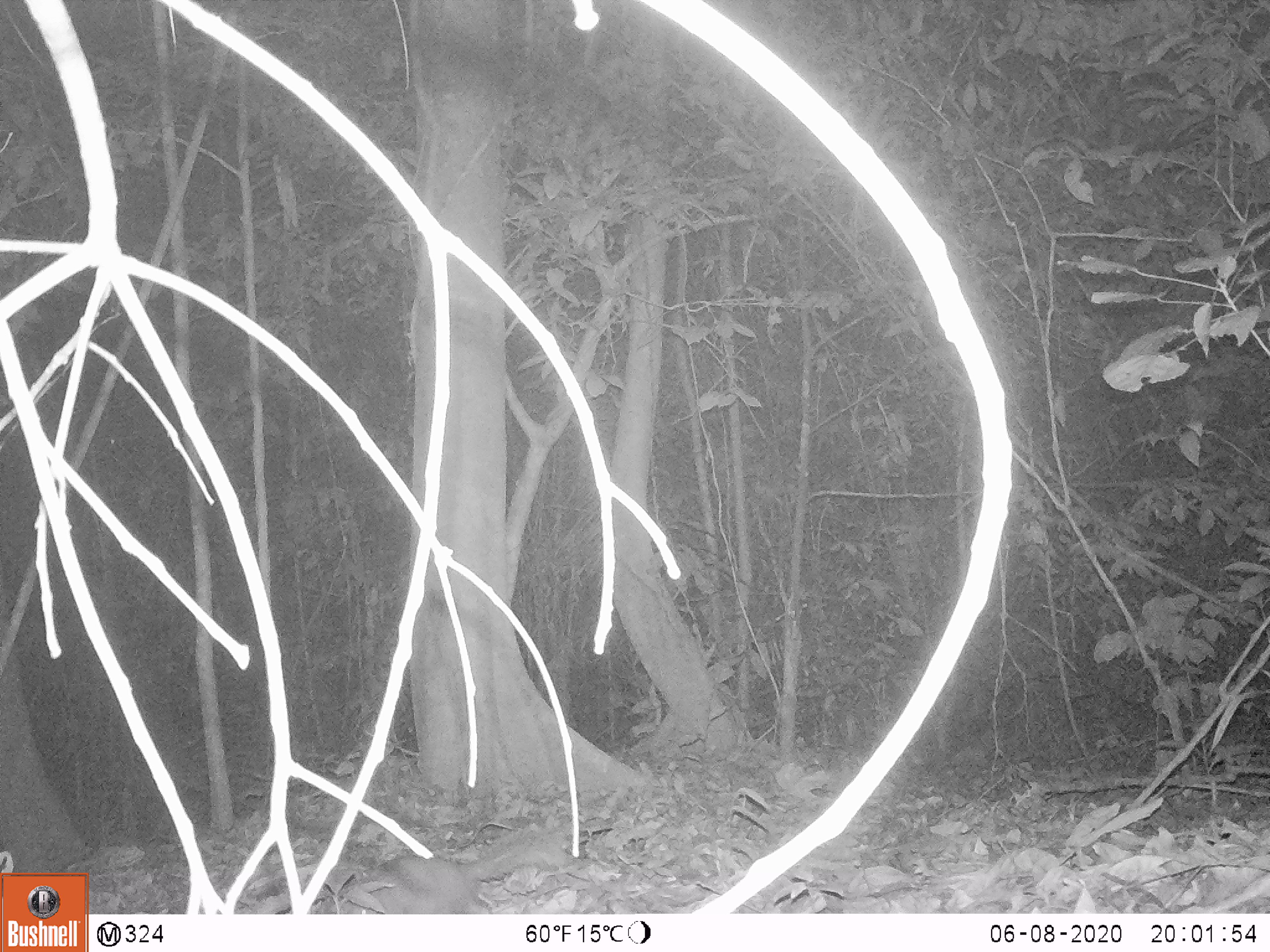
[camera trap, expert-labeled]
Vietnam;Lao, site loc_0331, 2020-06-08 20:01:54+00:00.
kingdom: Animalia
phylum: Chordata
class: Mammalia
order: Carnivora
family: Mustelidae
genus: Melogale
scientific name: Melogale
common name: ferret badger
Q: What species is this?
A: Ferret badger (Melogale).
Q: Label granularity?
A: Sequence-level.